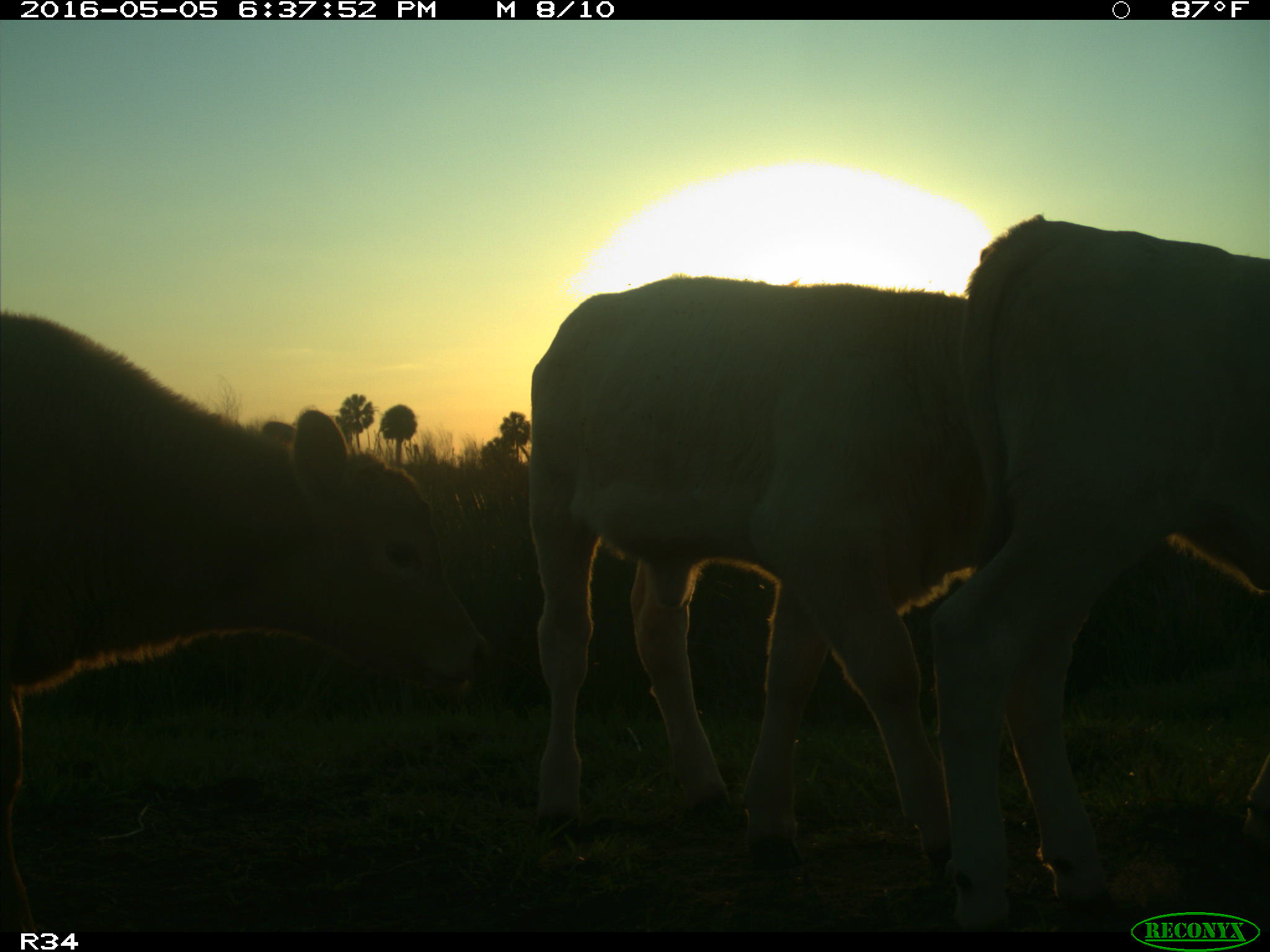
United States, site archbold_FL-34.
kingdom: Animalia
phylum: Chordata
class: Mammalia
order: Artiodactyla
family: Bovidae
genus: Bos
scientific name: Bos taurus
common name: domestic cow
Bos taurus (domestic cow).